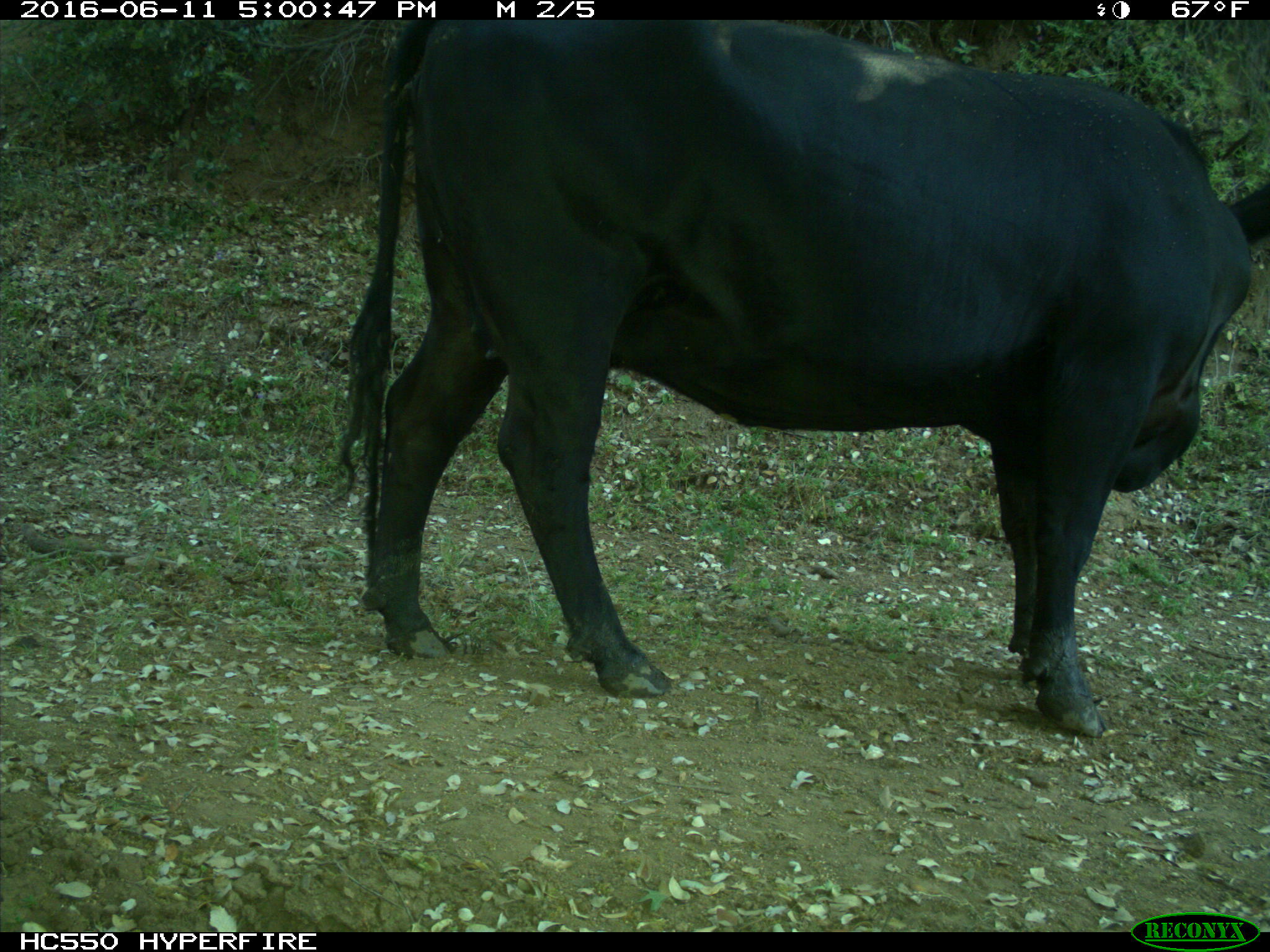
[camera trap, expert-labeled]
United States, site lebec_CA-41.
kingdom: Animalia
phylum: Chordata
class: Mammalia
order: Artiodactyla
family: Bovidae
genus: Bos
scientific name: Bos taurus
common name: domestic cow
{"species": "Bos taurus (domestic cow)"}